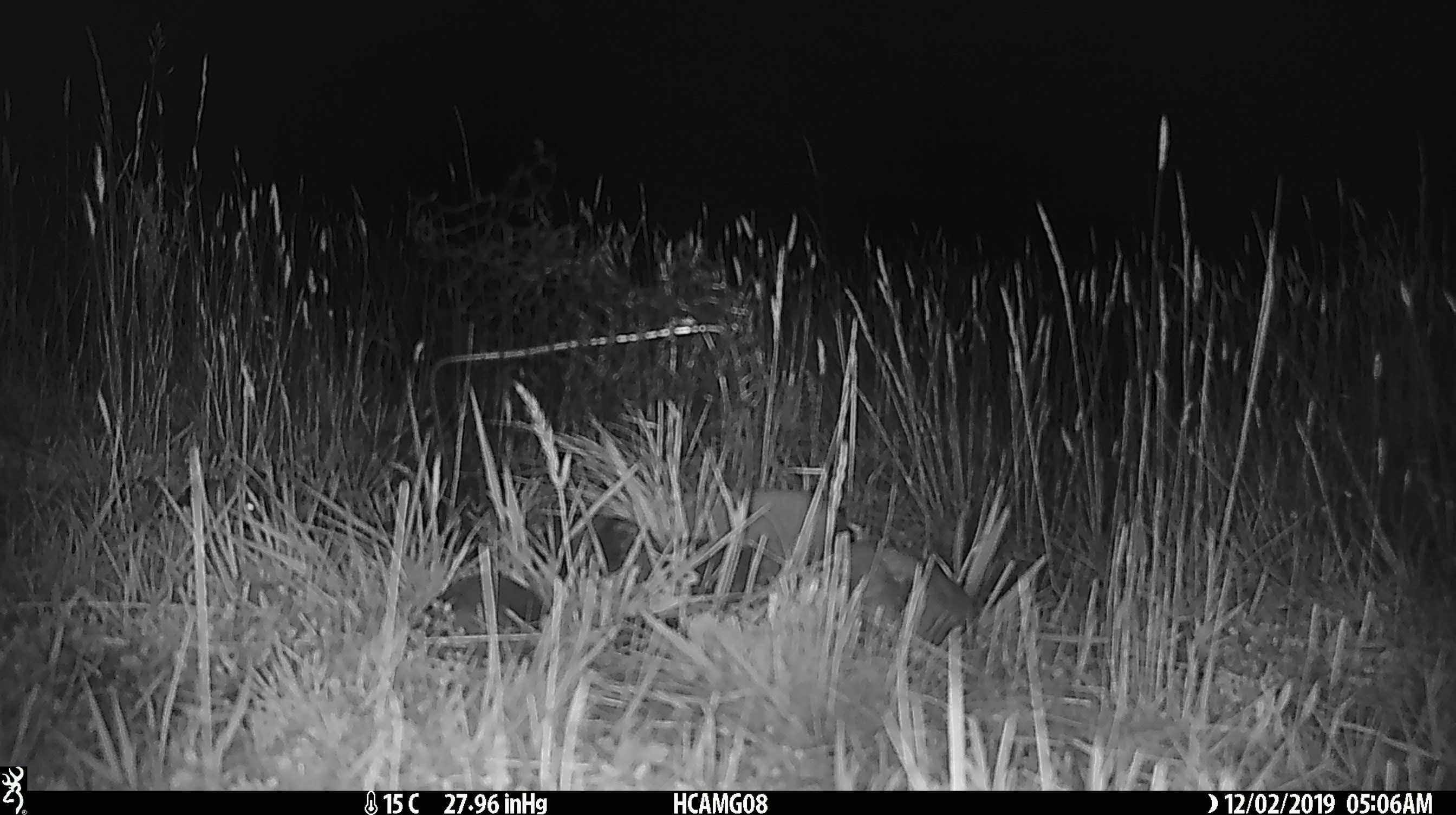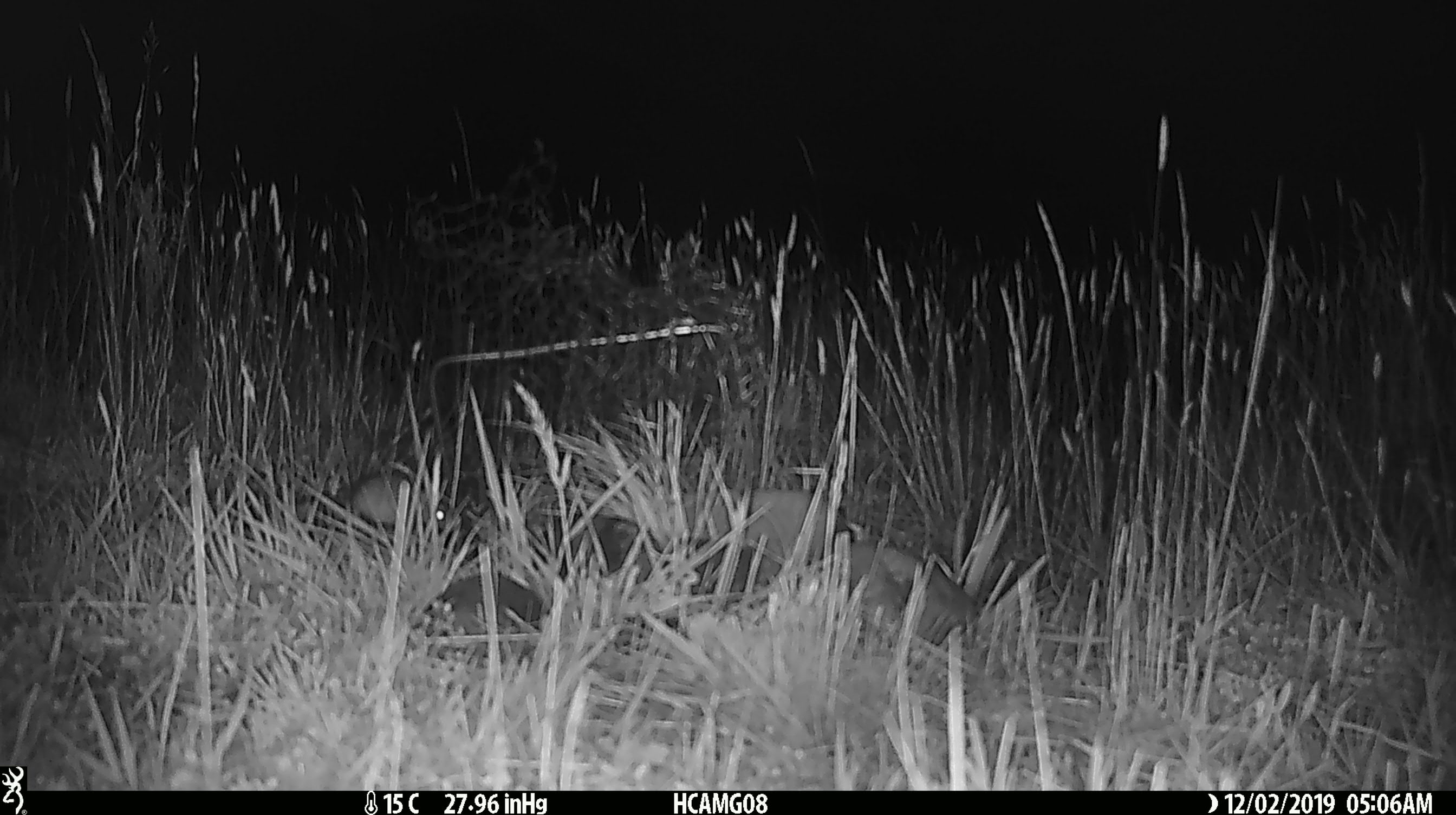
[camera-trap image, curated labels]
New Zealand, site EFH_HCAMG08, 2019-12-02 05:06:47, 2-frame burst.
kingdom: Animalia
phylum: Chordata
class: Mammalia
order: Rodentia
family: Muridae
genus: Mus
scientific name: Mus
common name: mouse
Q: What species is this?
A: Mouse (Mus).